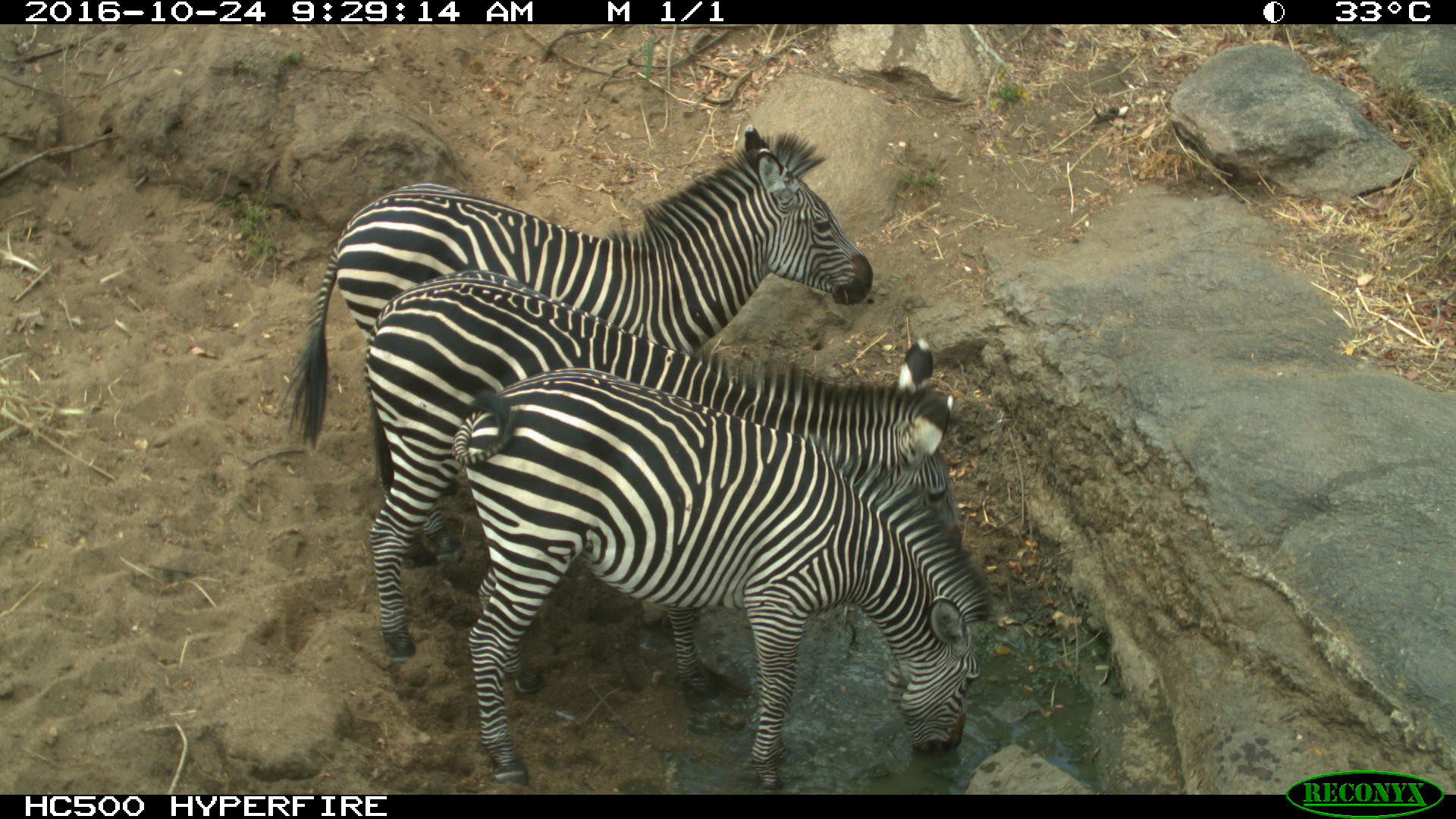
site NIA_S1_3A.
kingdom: Animalia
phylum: Chordata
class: Mammalia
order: Perissodactyla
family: Equidae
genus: Equus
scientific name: Equus quagga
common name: plains zebra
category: zebraplains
Zebraplains (plains zebra) (Equus quagga), count 3. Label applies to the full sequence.